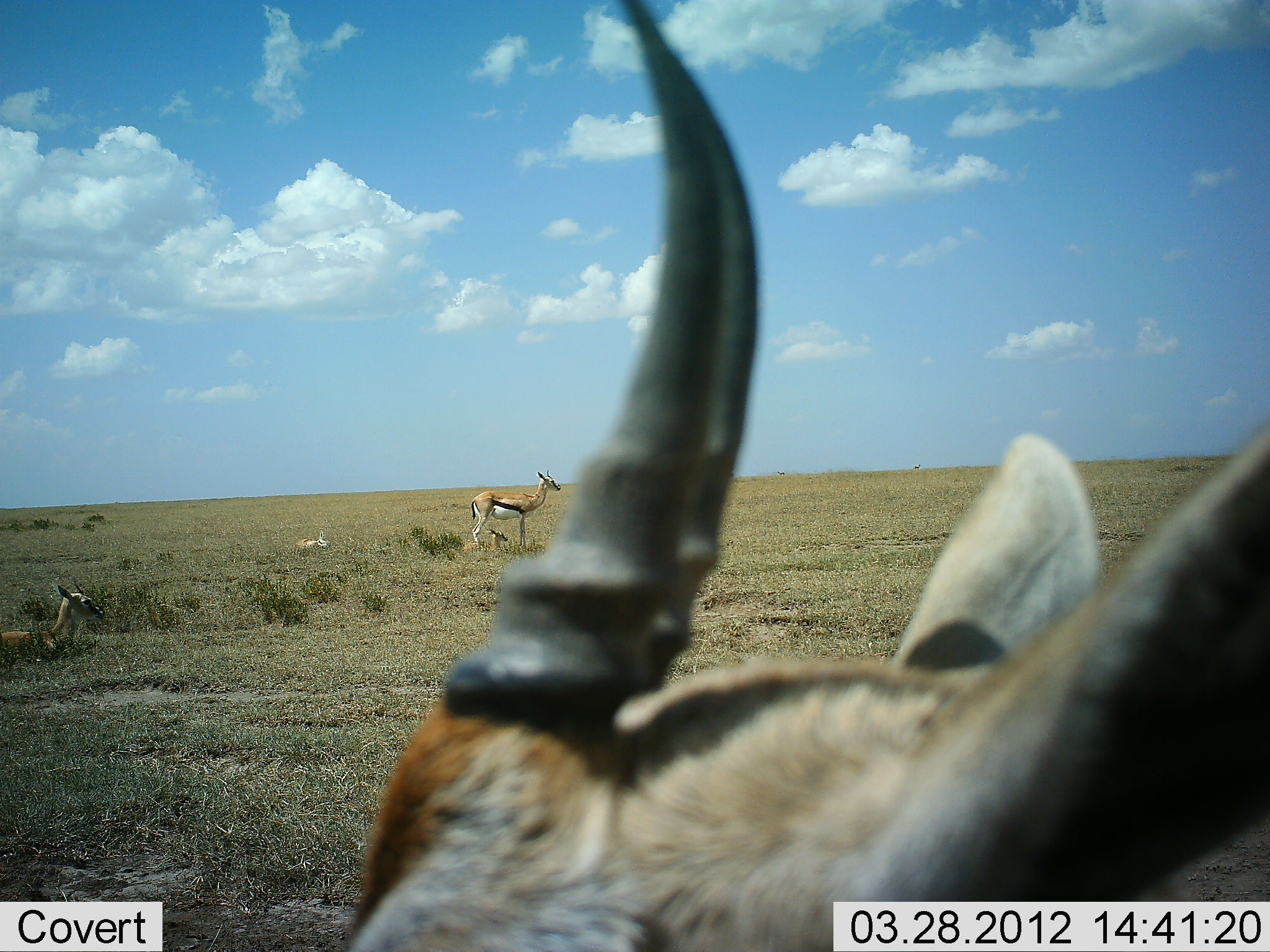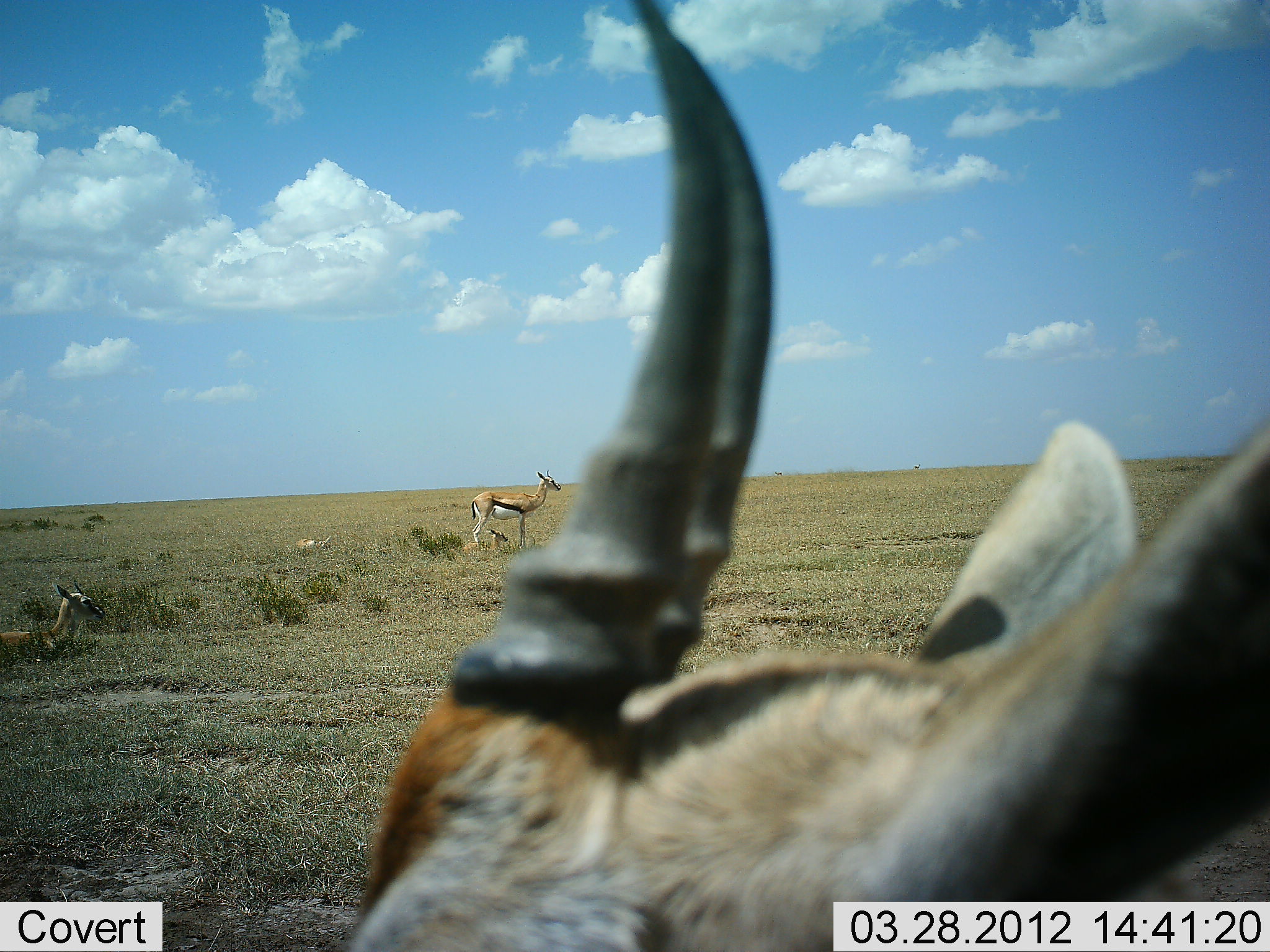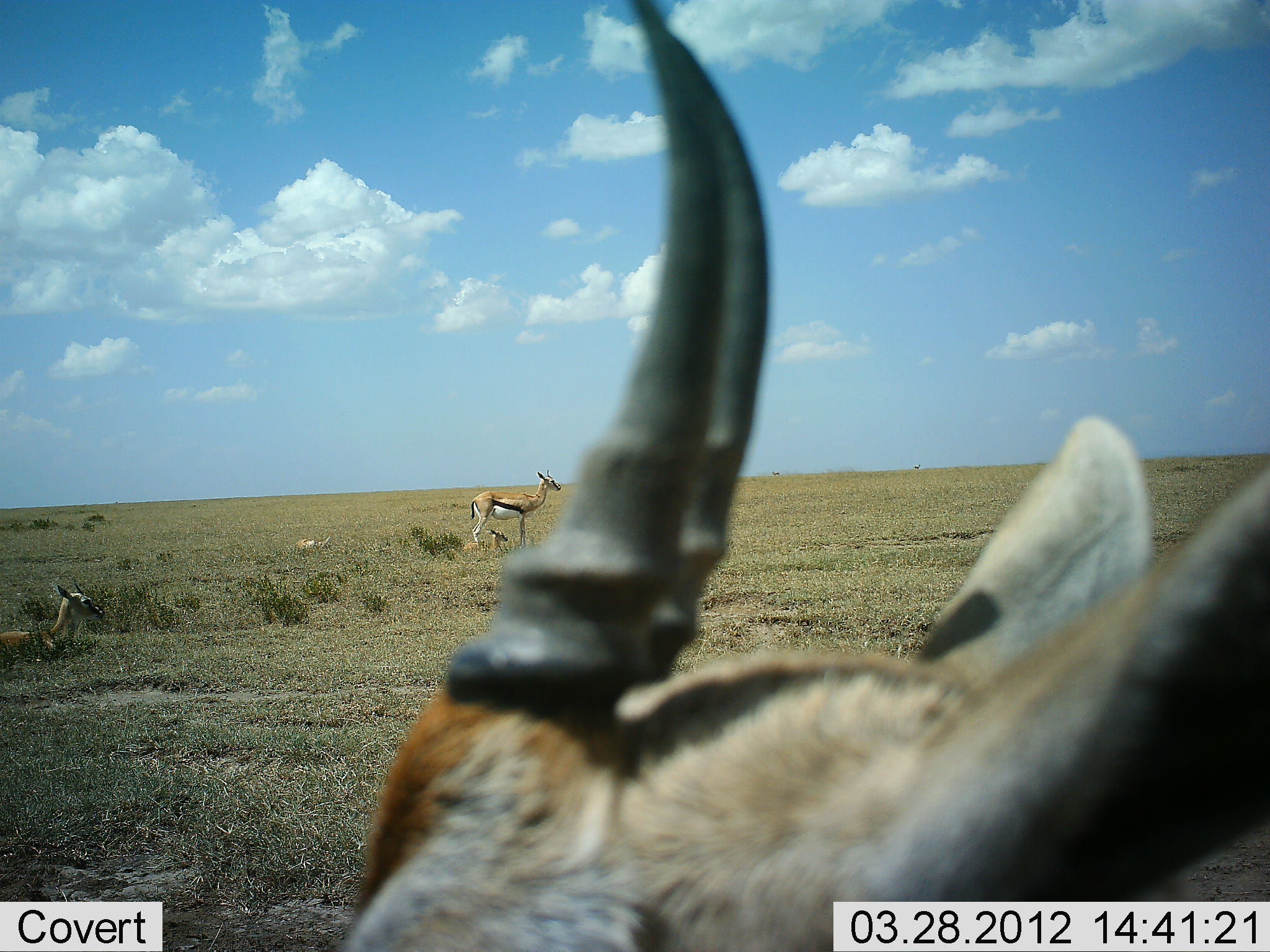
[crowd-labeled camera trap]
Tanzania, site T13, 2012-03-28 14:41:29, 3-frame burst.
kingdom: Animalia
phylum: Chordata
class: Mammalia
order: Artiodactyla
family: Bovidae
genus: Eudorcas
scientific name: Eudorcas thomsonii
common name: thomson's gazelle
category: gazellethomsons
Gazellethomsons (thomson's gazelle) (Eudorcas thomsonii), count 4. Behavior (volunteer vote fractions): standing 92%, resting 67%, moving 8%, interacting 0%. Young present (vote fraction): 42%. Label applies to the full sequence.